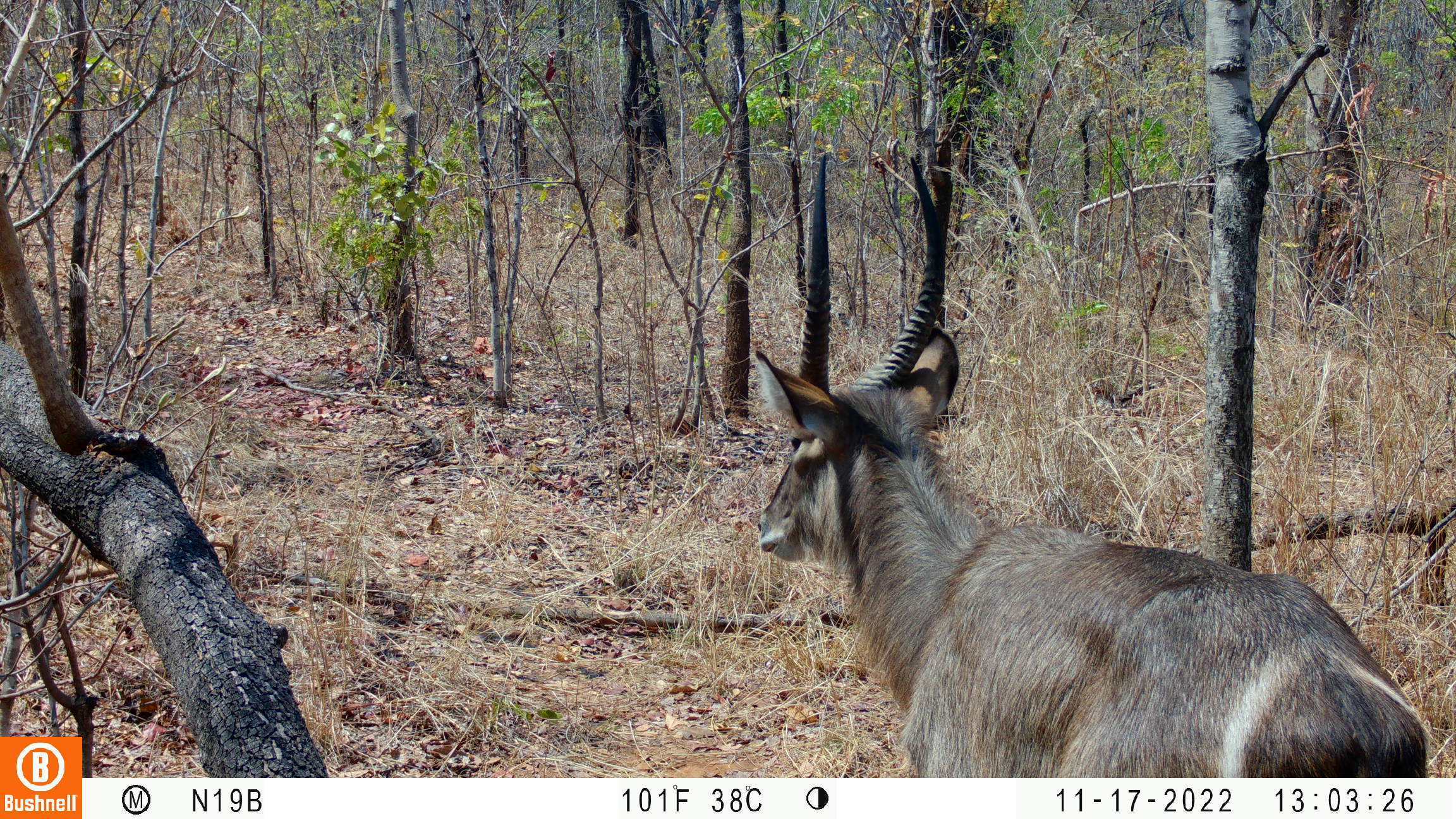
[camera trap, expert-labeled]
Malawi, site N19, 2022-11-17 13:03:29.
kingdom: Animalia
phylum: Chordata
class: Mammalia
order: Artiodactyla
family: Bovidae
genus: Kobus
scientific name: Kobus ellipsiprymnus ellipsiprymnus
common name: common waterbuck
Common waterbuck (Kobus ellipsiprymnus ellipsiprymnus), count 1.